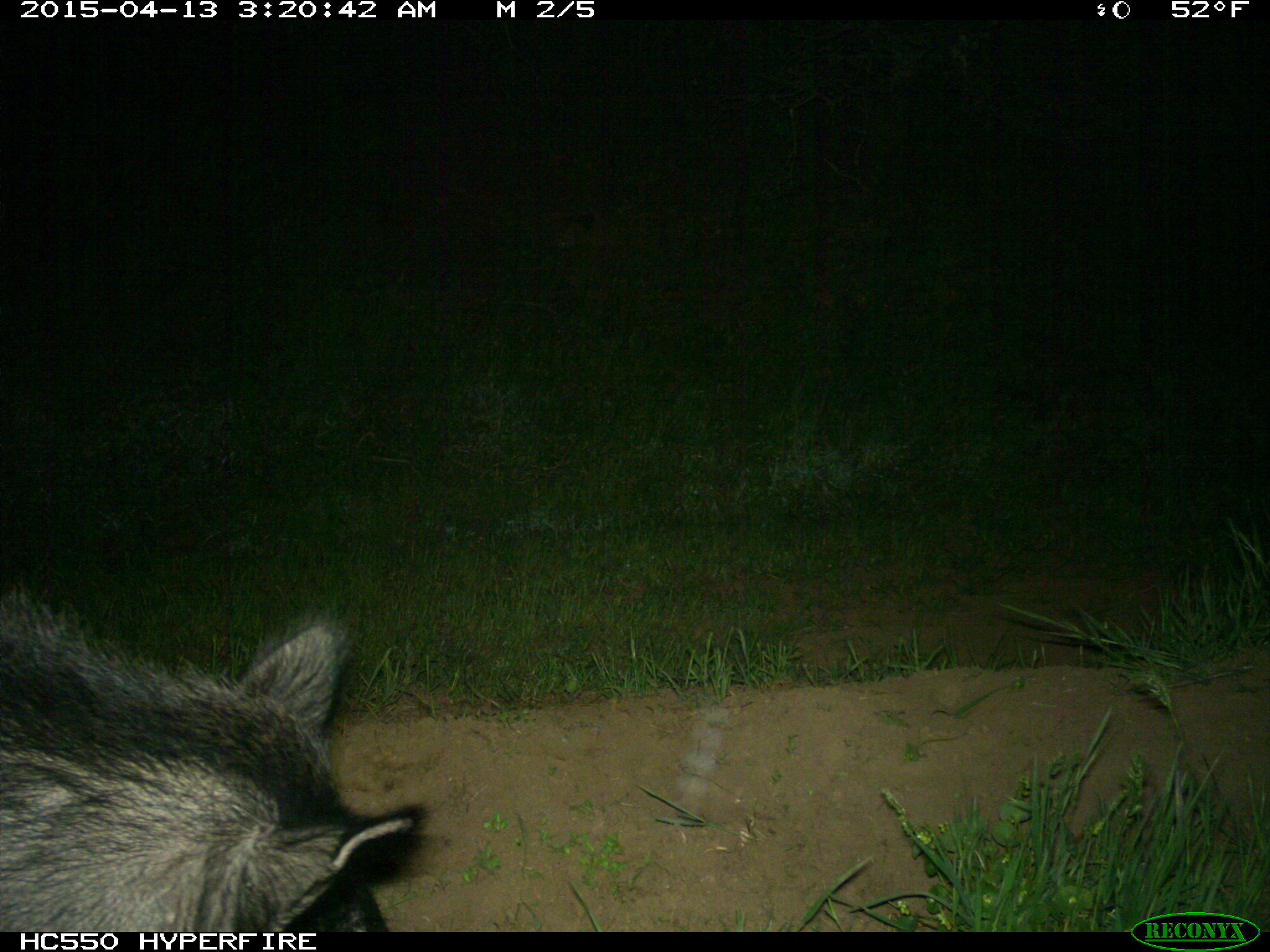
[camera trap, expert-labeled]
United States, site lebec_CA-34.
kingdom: Animalia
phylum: Chordata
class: Mammalia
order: Artiodactyla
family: Suidae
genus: Sus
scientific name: Sus scrofa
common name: wild boar